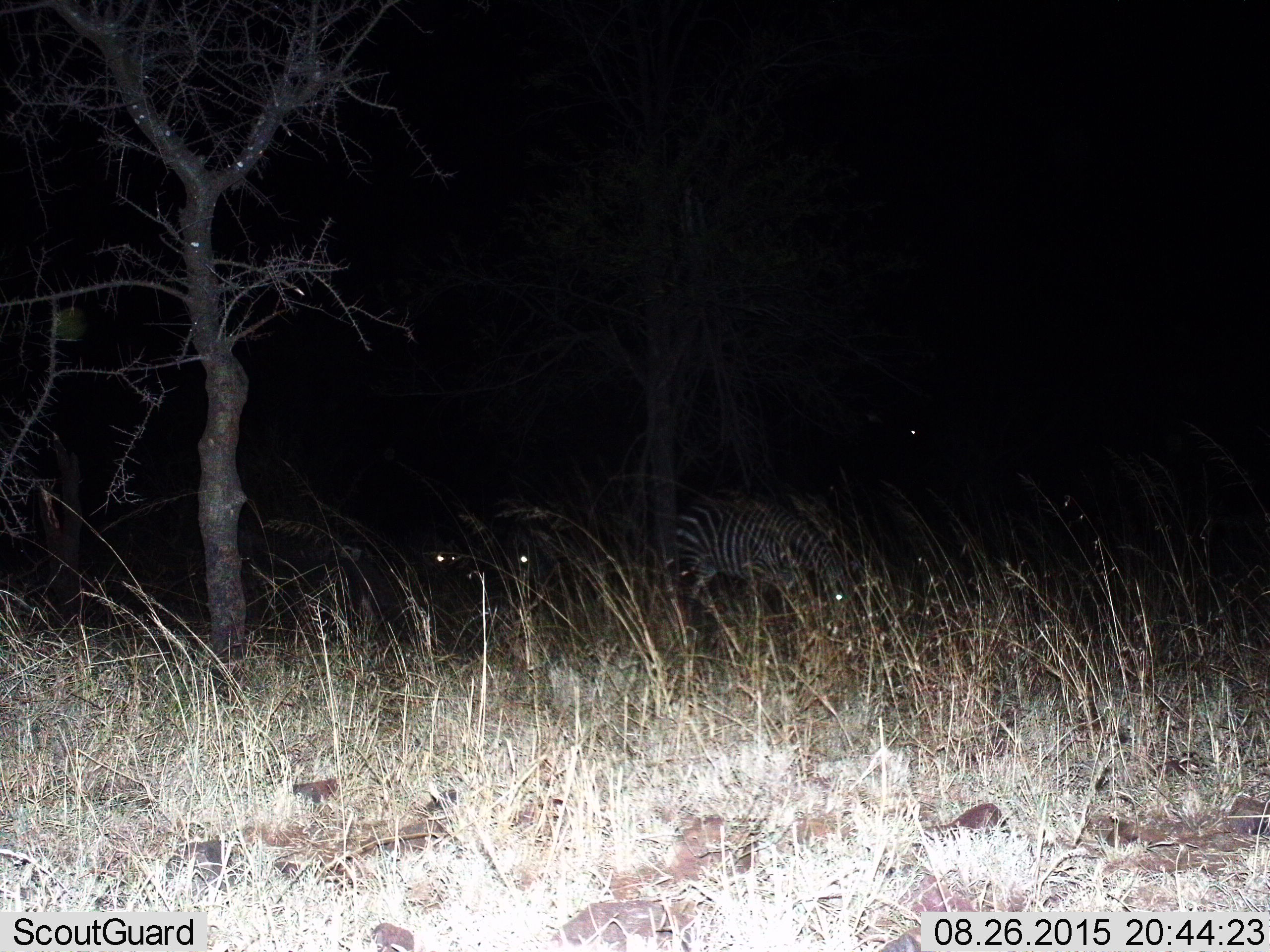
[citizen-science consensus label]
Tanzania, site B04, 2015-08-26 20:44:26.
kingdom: Animalia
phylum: Chordata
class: Mammalia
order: Perissodactyla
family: Equidae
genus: Equus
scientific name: Equus quagga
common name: plains zebra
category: zebra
Zebra (plains zebra) (Equus quagga), count 1. Behavior (volunteer vote fractions): standing 37%, resting 5%, moving 5%, interacting 0%. Young present (vote fraction): 0%. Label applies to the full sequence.